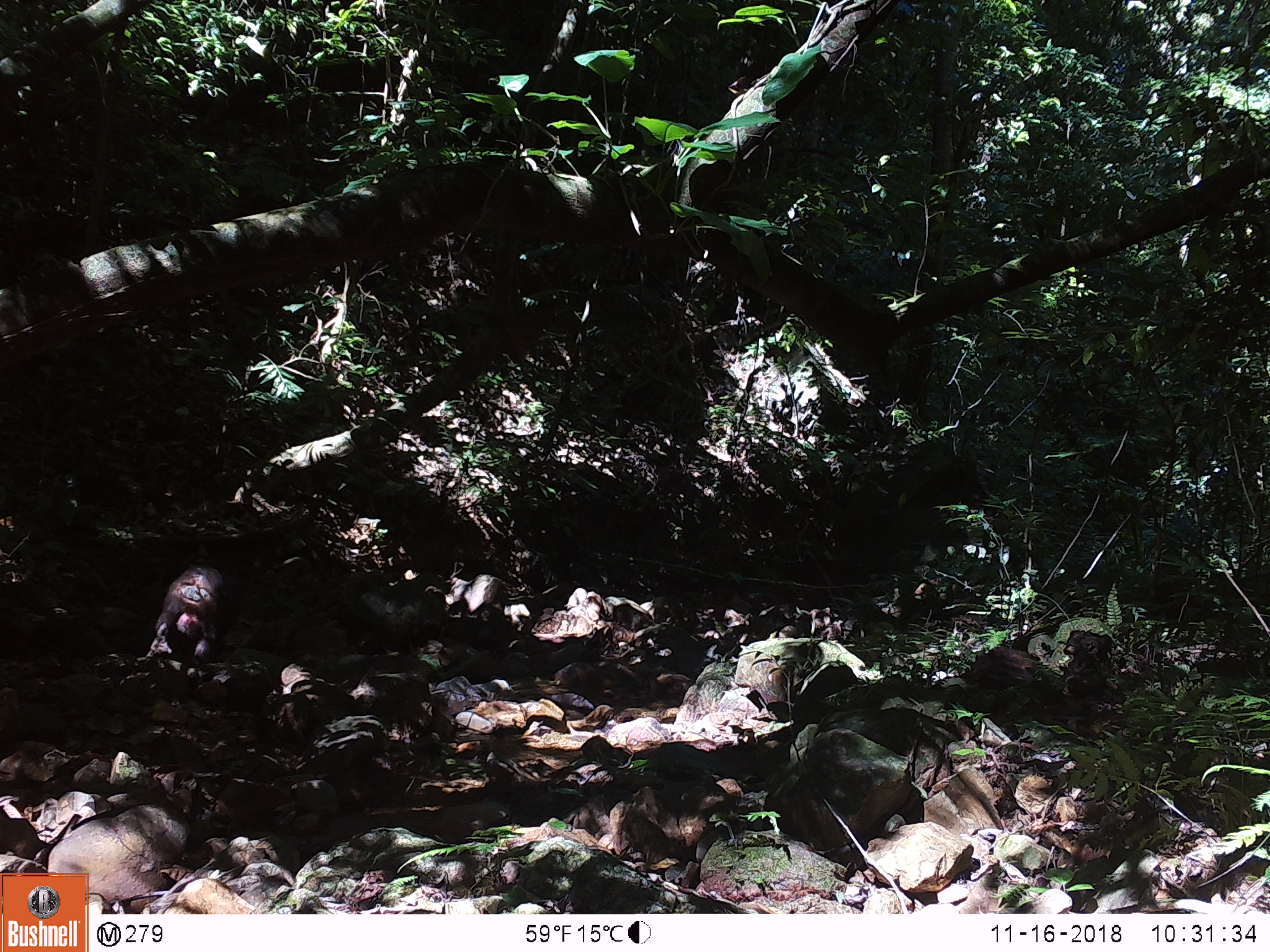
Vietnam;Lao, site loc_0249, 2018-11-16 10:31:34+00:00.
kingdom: Animalia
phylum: Chordata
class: Mammalia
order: Primates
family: Cercopithecidae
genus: Macaca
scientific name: Macaca arctoides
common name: stump-tailed macaque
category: stump tailed macaque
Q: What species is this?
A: Stump tailed macaque (stump-tailed macaque) (Macaca arctoides).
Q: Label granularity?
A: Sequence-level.